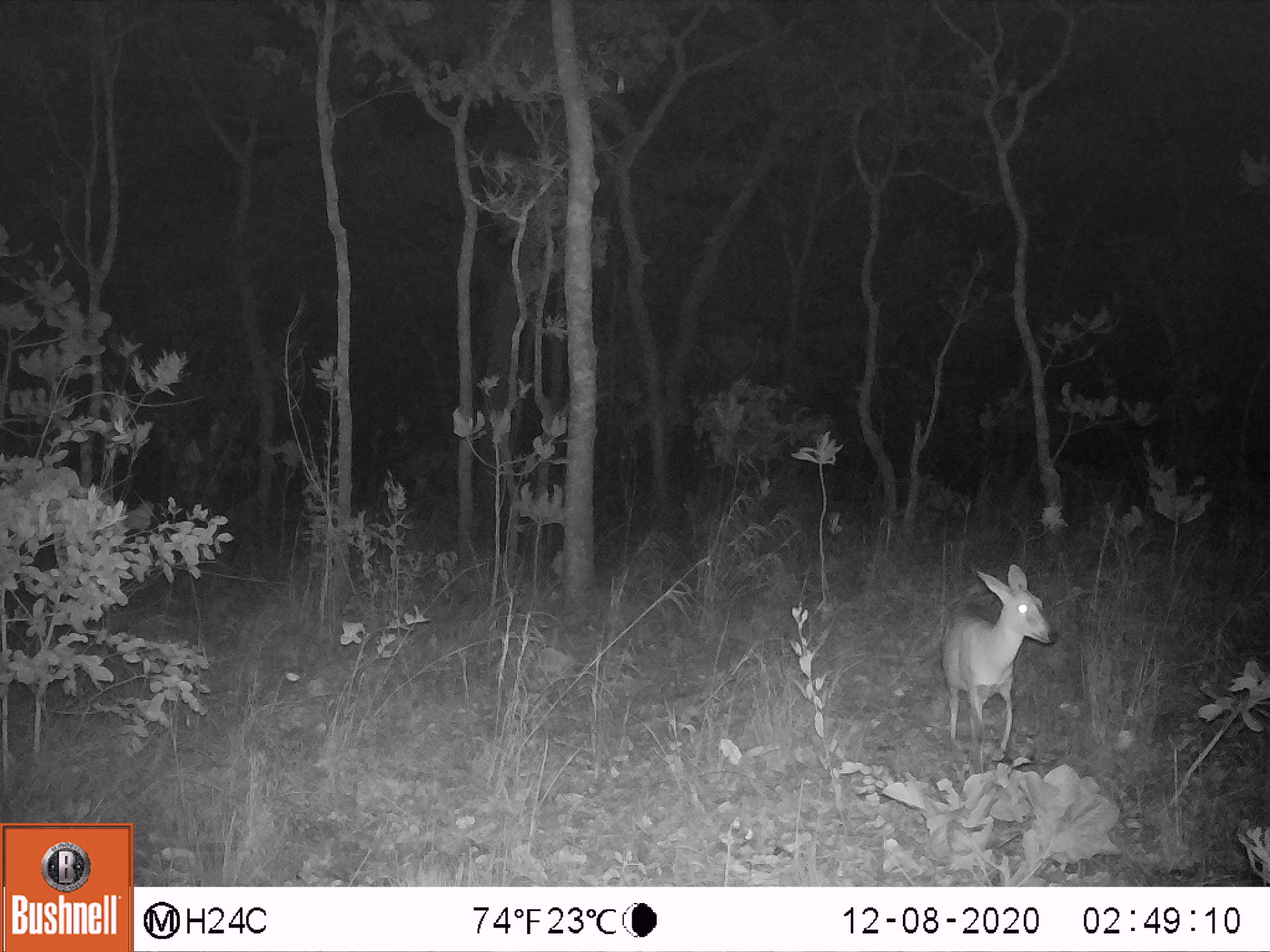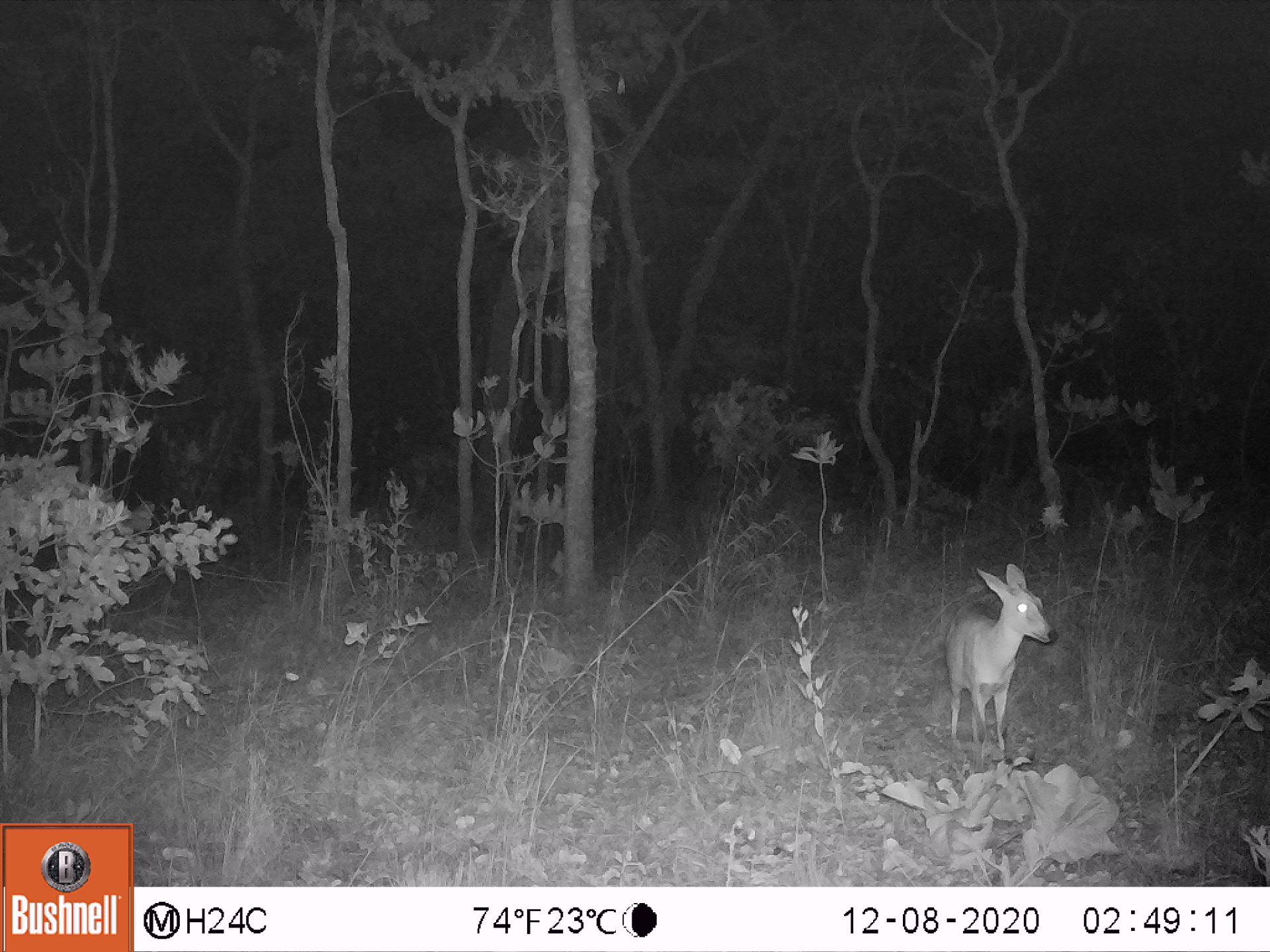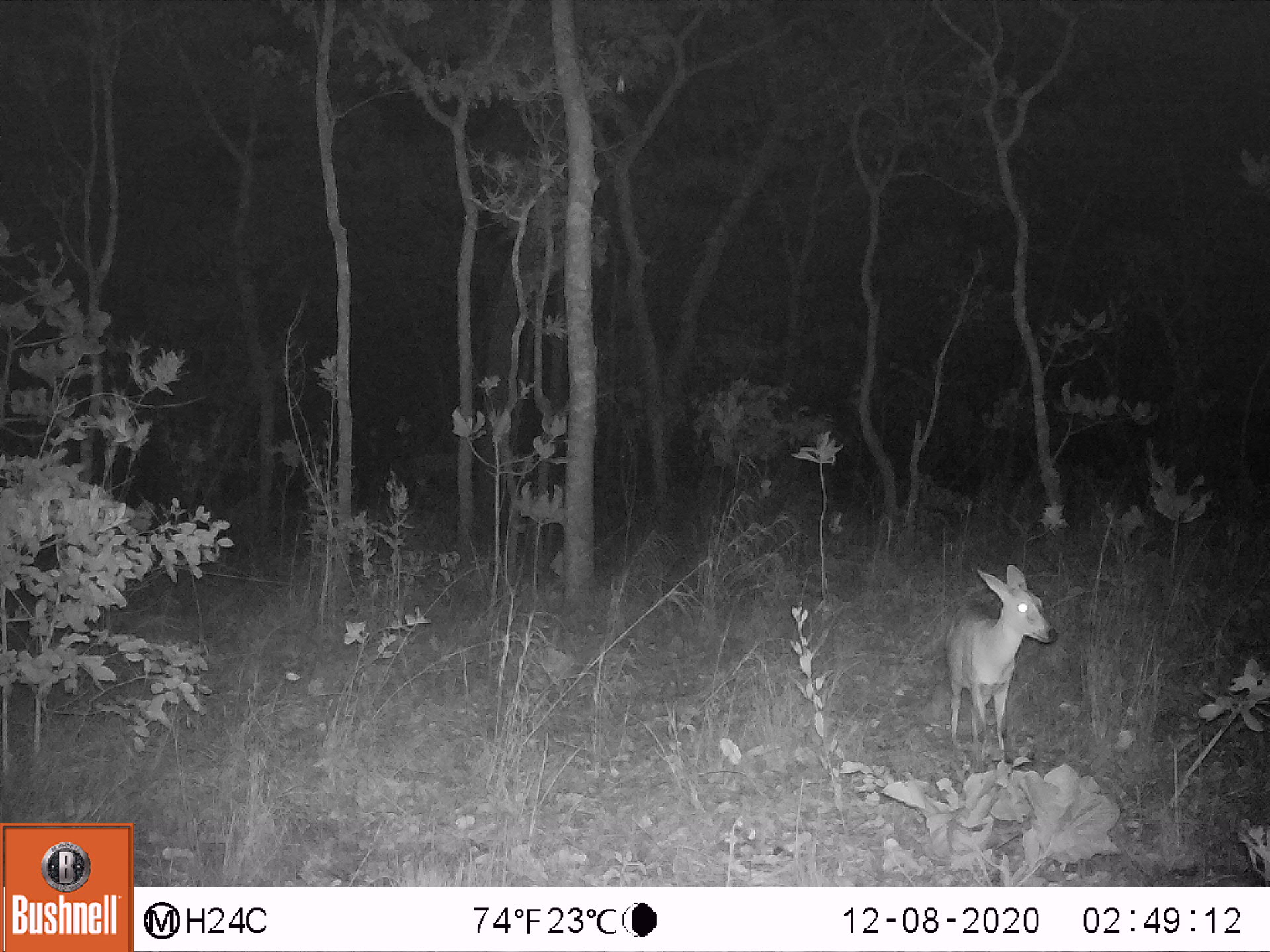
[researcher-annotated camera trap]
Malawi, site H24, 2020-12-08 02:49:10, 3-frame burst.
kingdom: Animalia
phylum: Chordata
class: Mammalia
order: Artiodactyla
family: Bovidae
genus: Sylvicapra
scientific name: Sylvicapra grimmia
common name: common duiker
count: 1